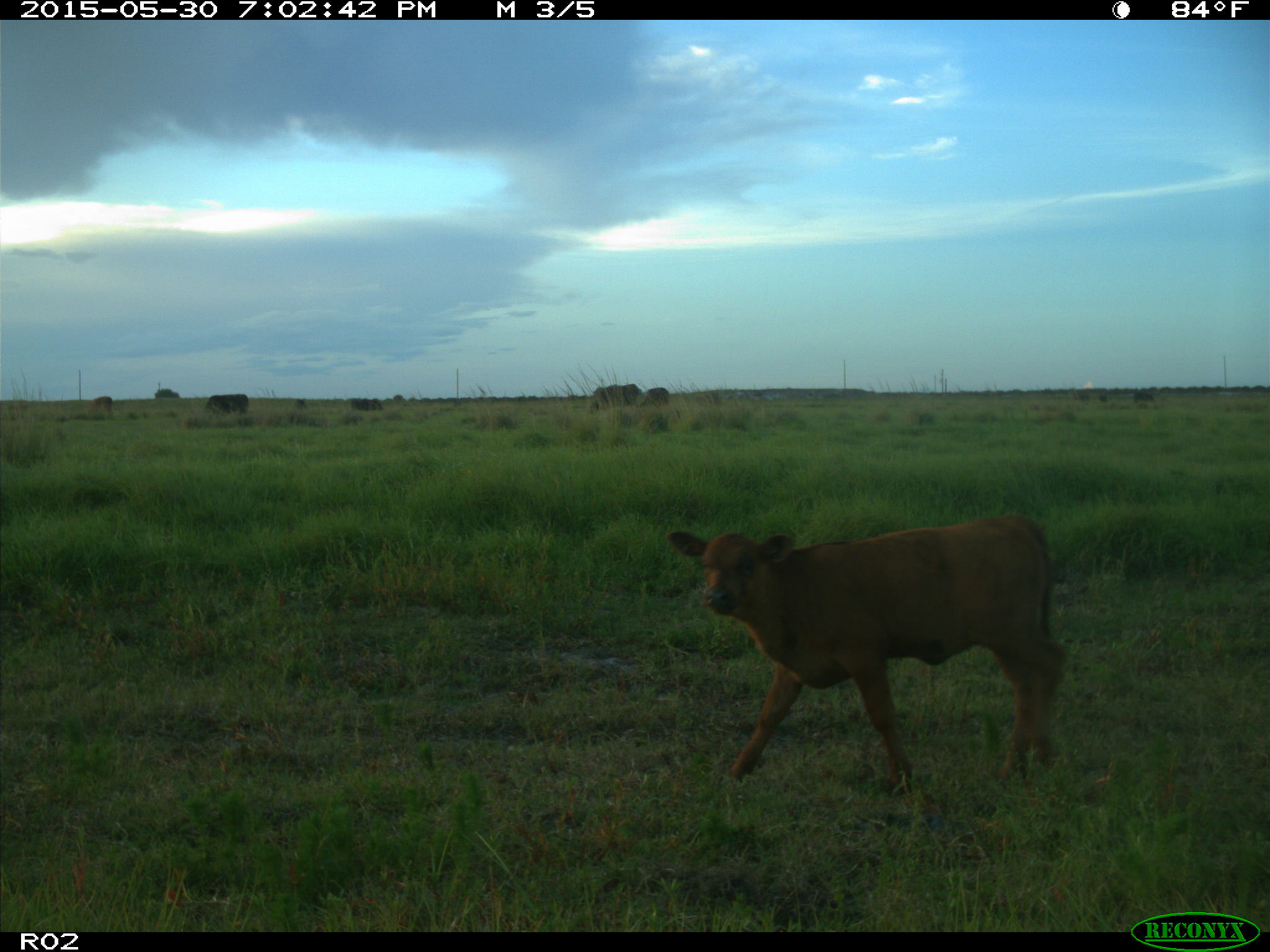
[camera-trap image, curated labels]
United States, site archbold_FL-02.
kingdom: Animalia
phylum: Chordata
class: Mammalia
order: Artiodactyla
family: Bovidae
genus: Bos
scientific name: Bos taurus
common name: domestic cow